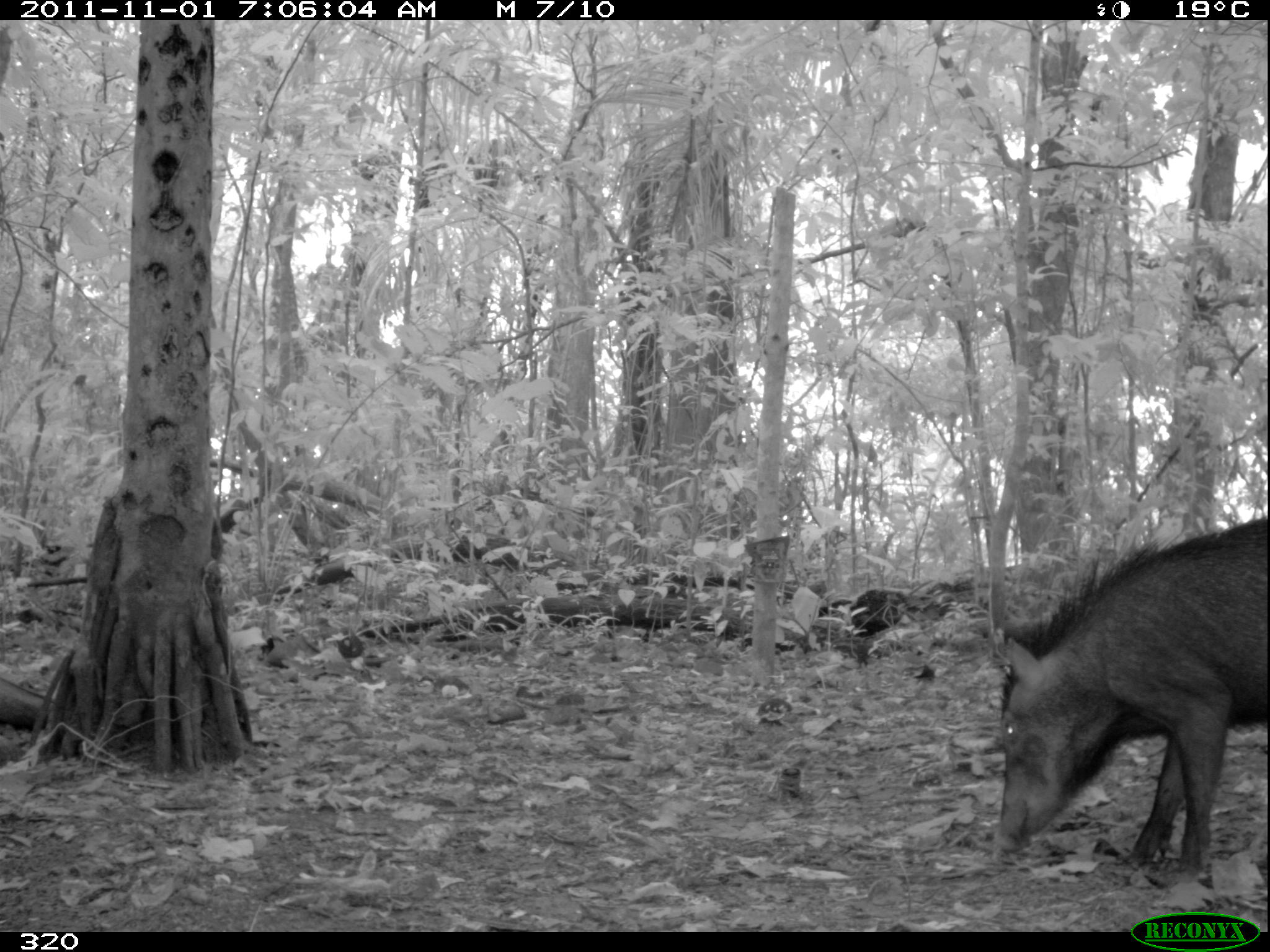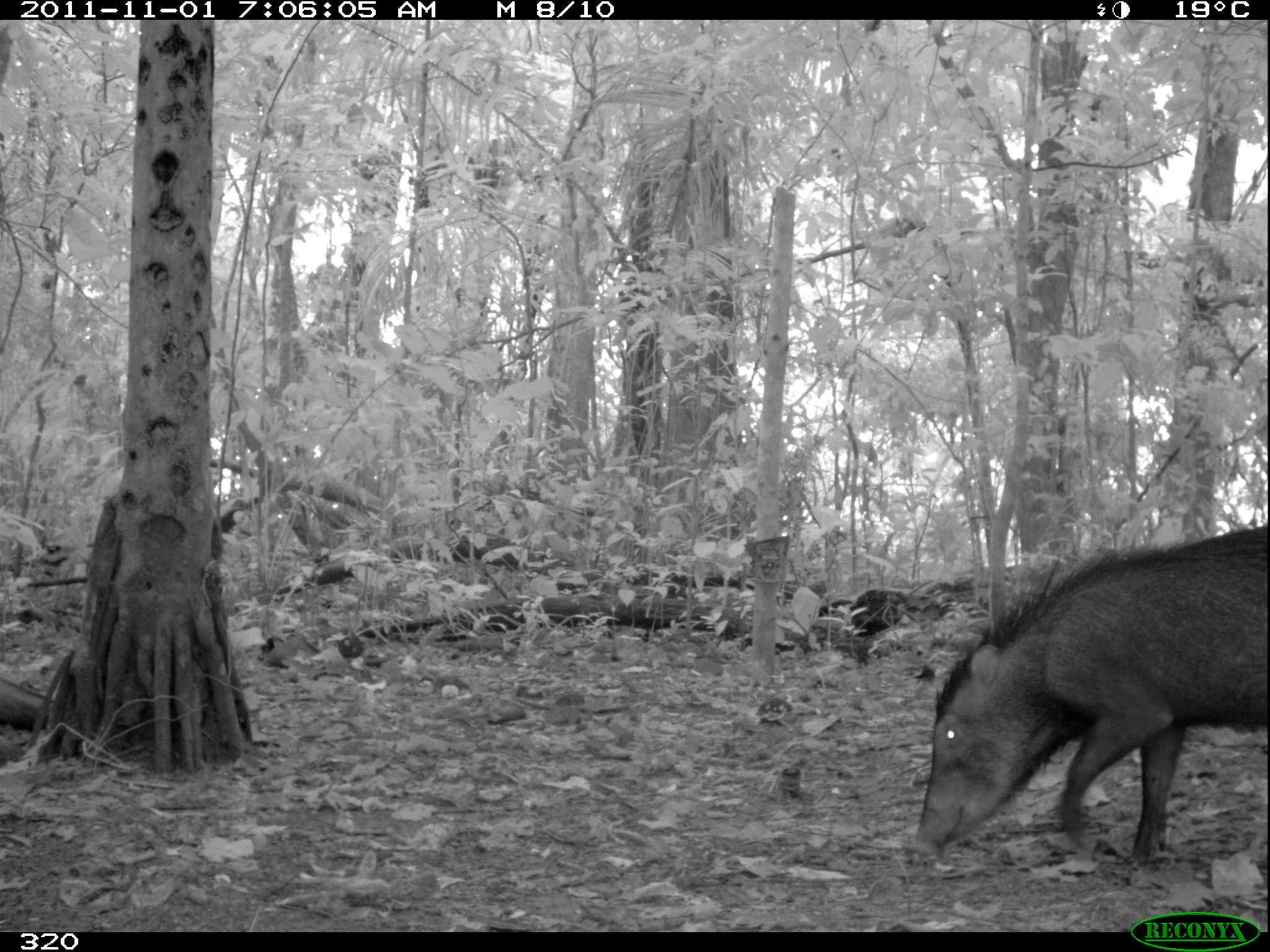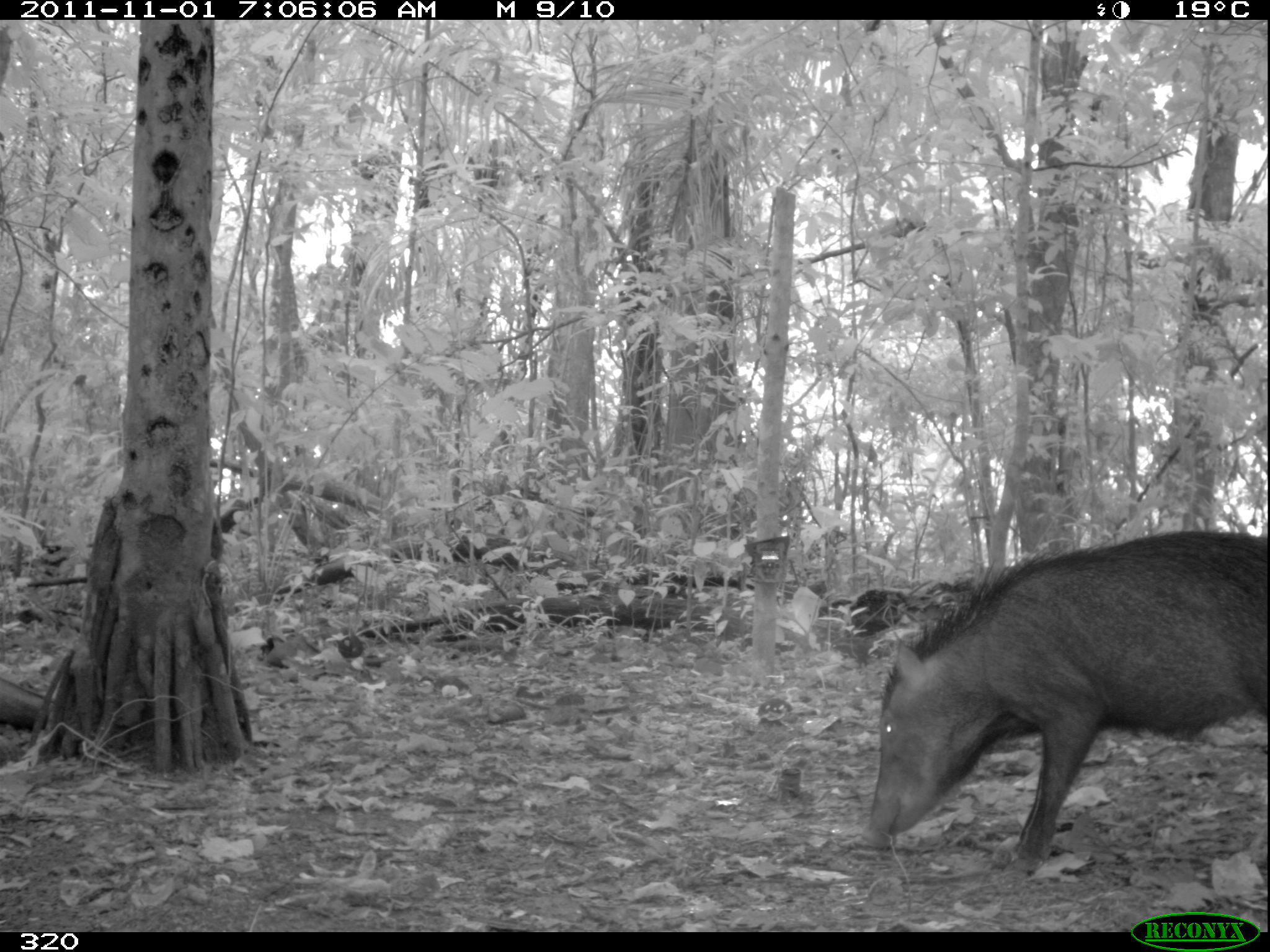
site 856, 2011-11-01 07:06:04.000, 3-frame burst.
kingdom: Animalia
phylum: Chordata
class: Mammalia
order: Artiodactyla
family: Tayassuidae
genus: Tayassu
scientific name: Tayassu pecari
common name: white-lipped peccary